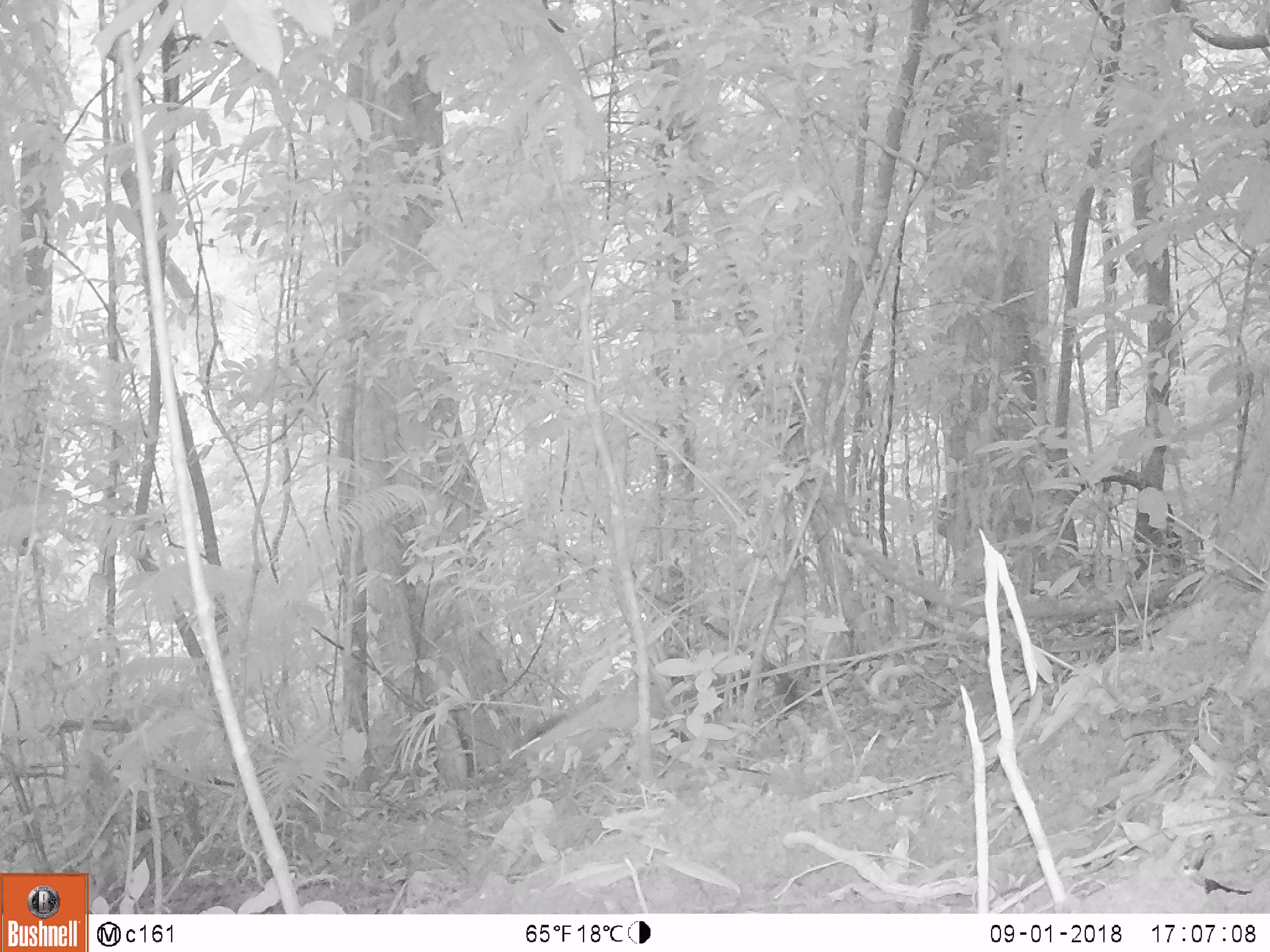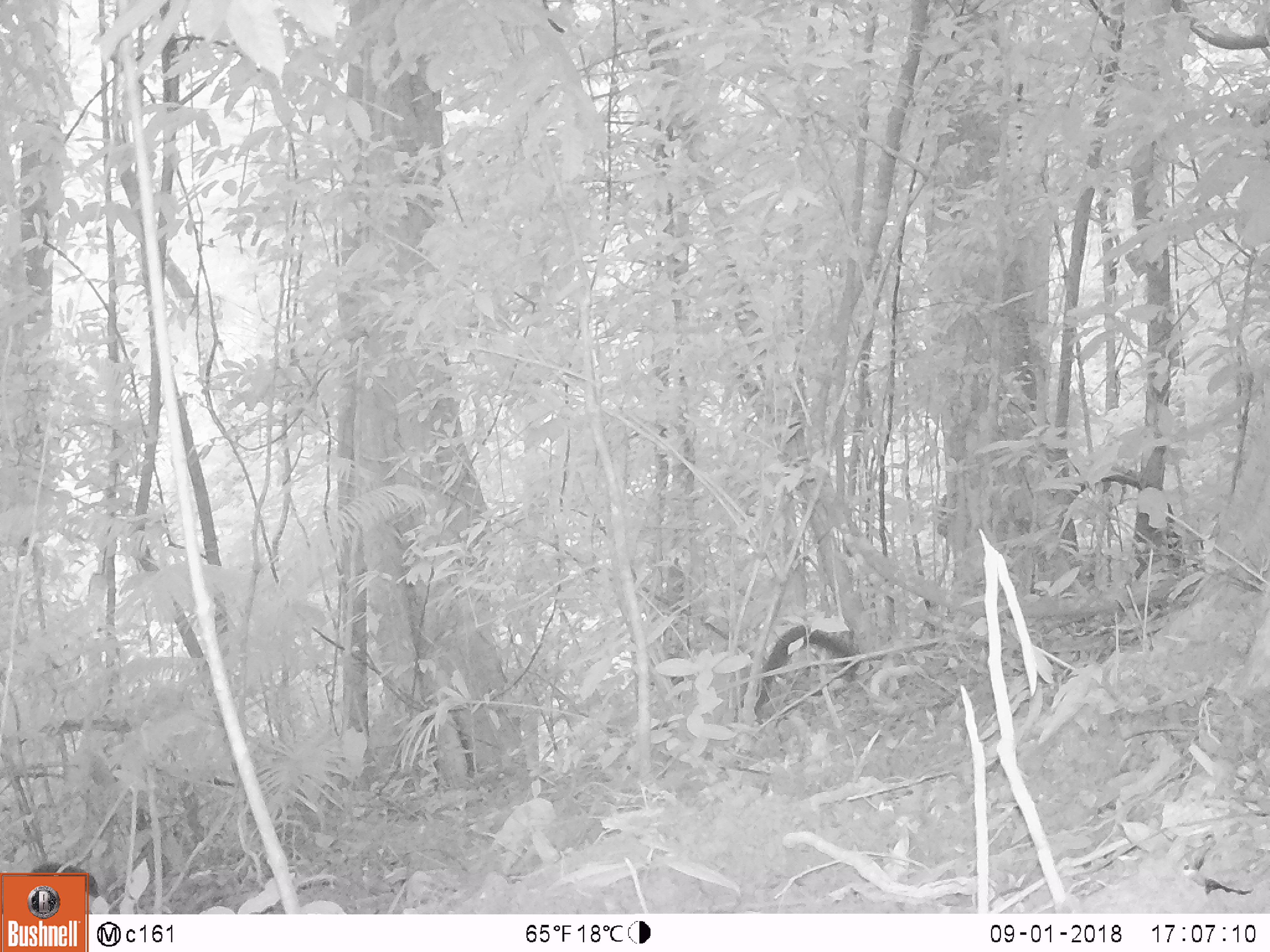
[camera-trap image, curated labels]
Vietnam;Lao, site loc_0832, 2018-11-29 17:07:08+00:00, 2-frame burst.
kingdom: Animalia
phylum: Chordata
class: Mammalia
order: Carnivora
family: Mustelidae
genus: Martes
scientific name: Martes flavigula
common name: yellow-throated marten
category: yellow throated marten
Yellow throated marten (yellow-throated marten) (Martes flavigula). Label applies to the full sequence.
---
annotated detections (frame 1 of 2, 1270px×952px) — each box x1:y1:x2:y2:
yellow throated marten: 506:682:668:780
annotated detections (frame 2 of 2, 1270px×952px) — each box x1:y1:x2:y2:
yellow throated marten: 734:625:864:724